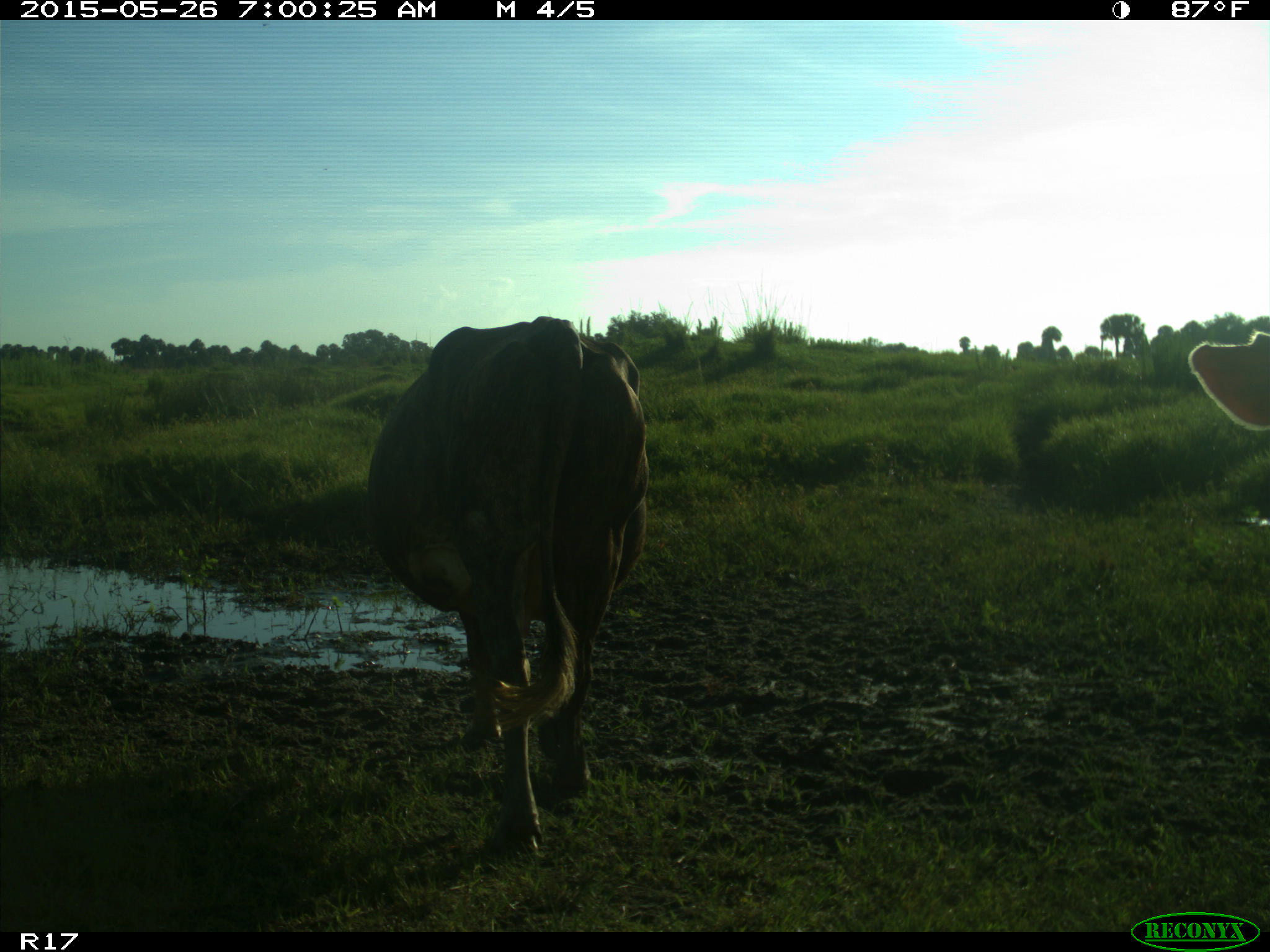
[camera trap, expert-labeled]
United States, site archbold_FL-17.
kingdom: Animalia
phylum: Chordata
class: Mammalia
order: Artiodactyla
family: Bovidae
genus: Bos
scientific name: Bos taurus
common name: domestic cow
Bos taurus (domestic cow).